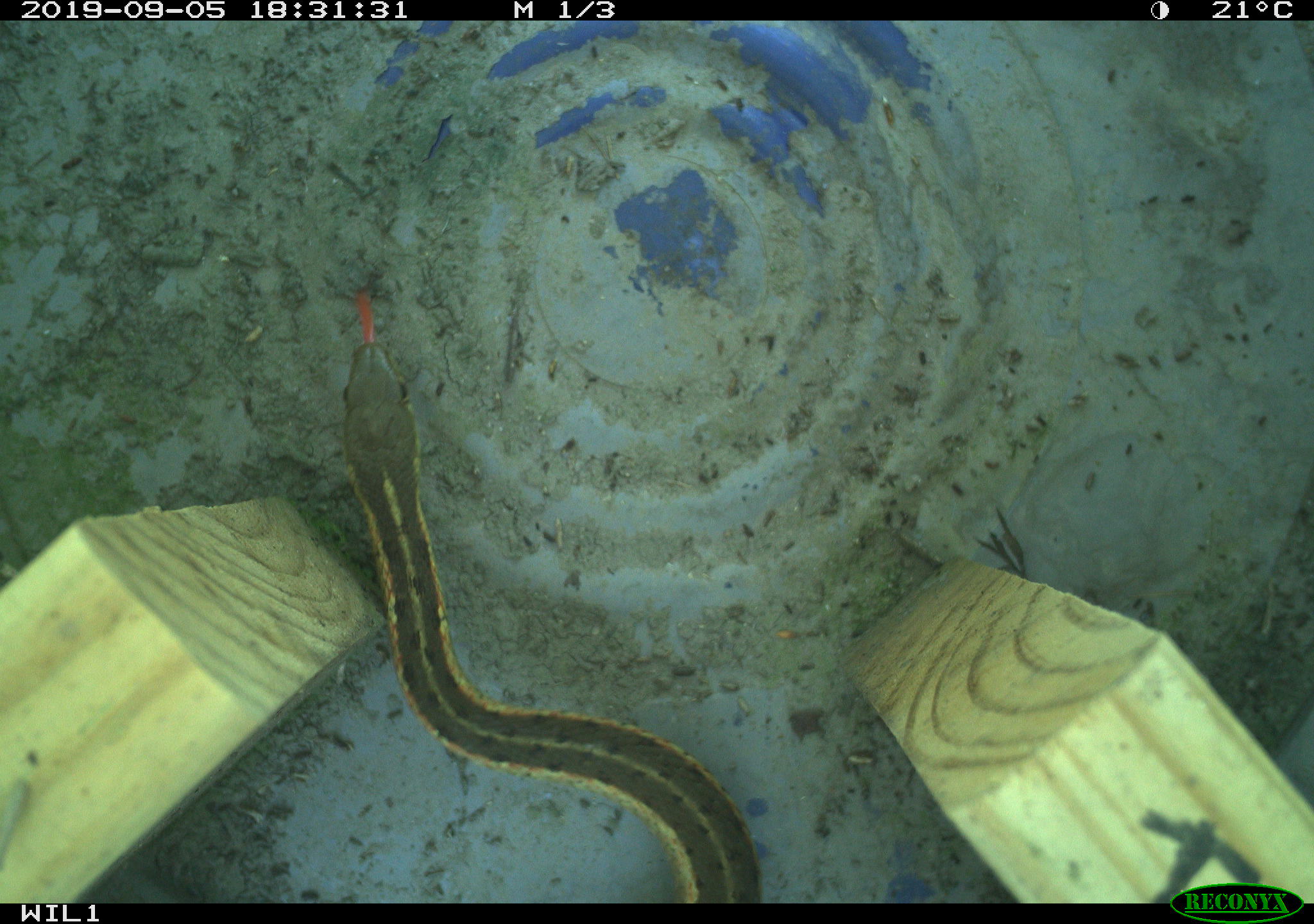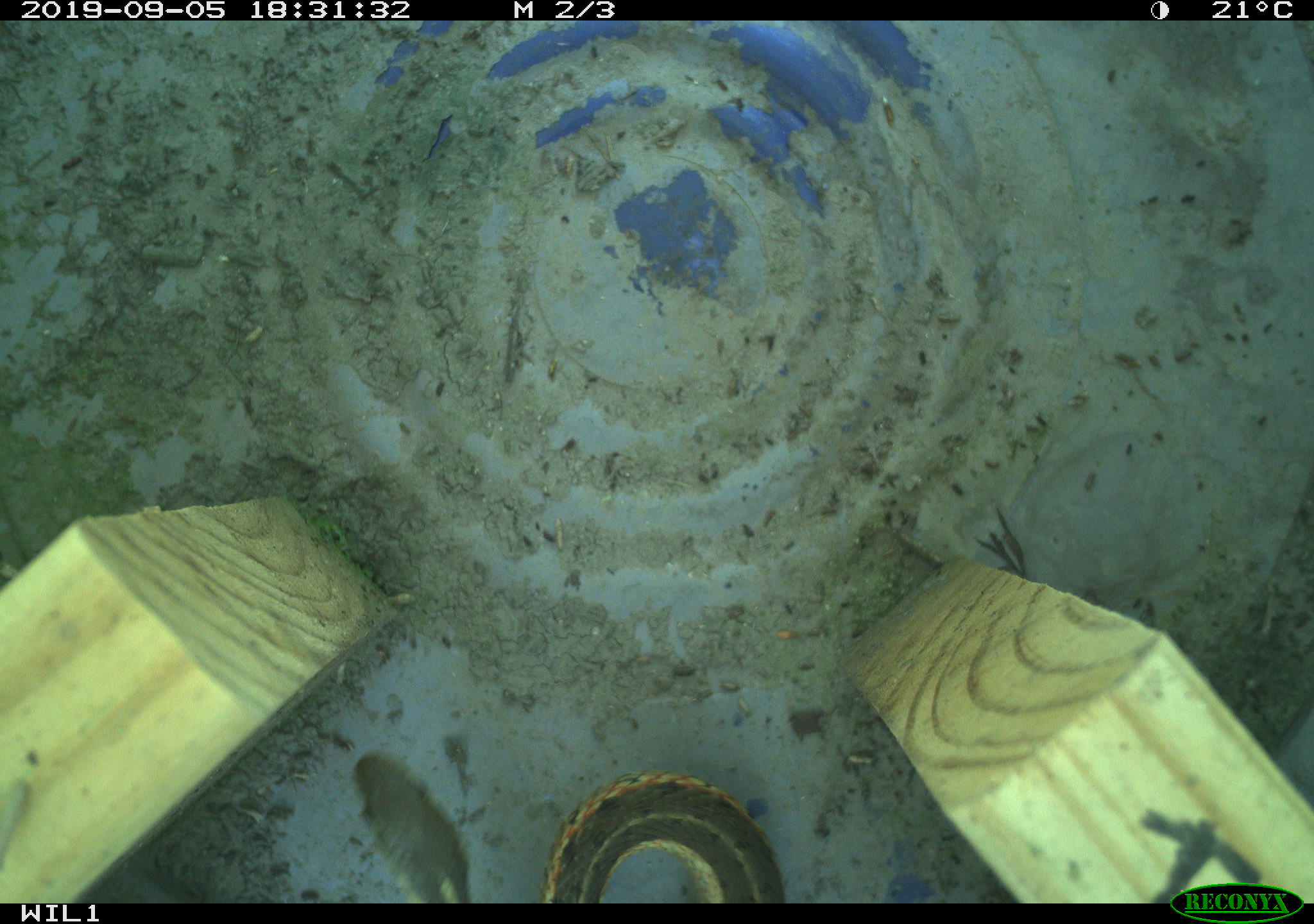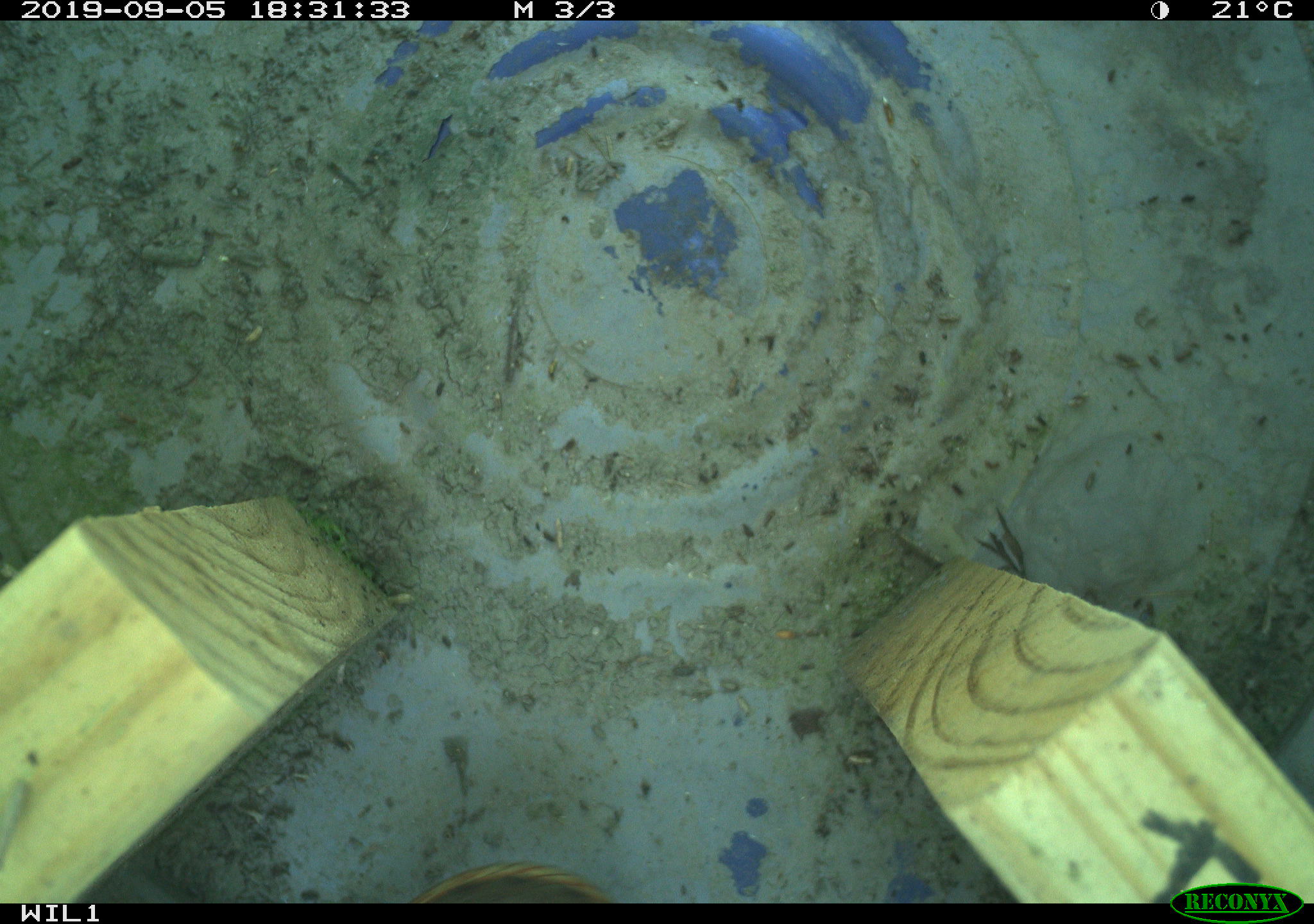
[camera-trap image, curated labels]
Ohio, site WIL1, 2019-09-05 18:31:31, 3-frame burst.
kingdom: Animalia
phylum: Chordata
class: Reptilia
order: Squamata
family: Colubridae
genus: Thamnophis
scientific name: Thamnophis sirtalis sirtalis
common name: eastern gartersnake